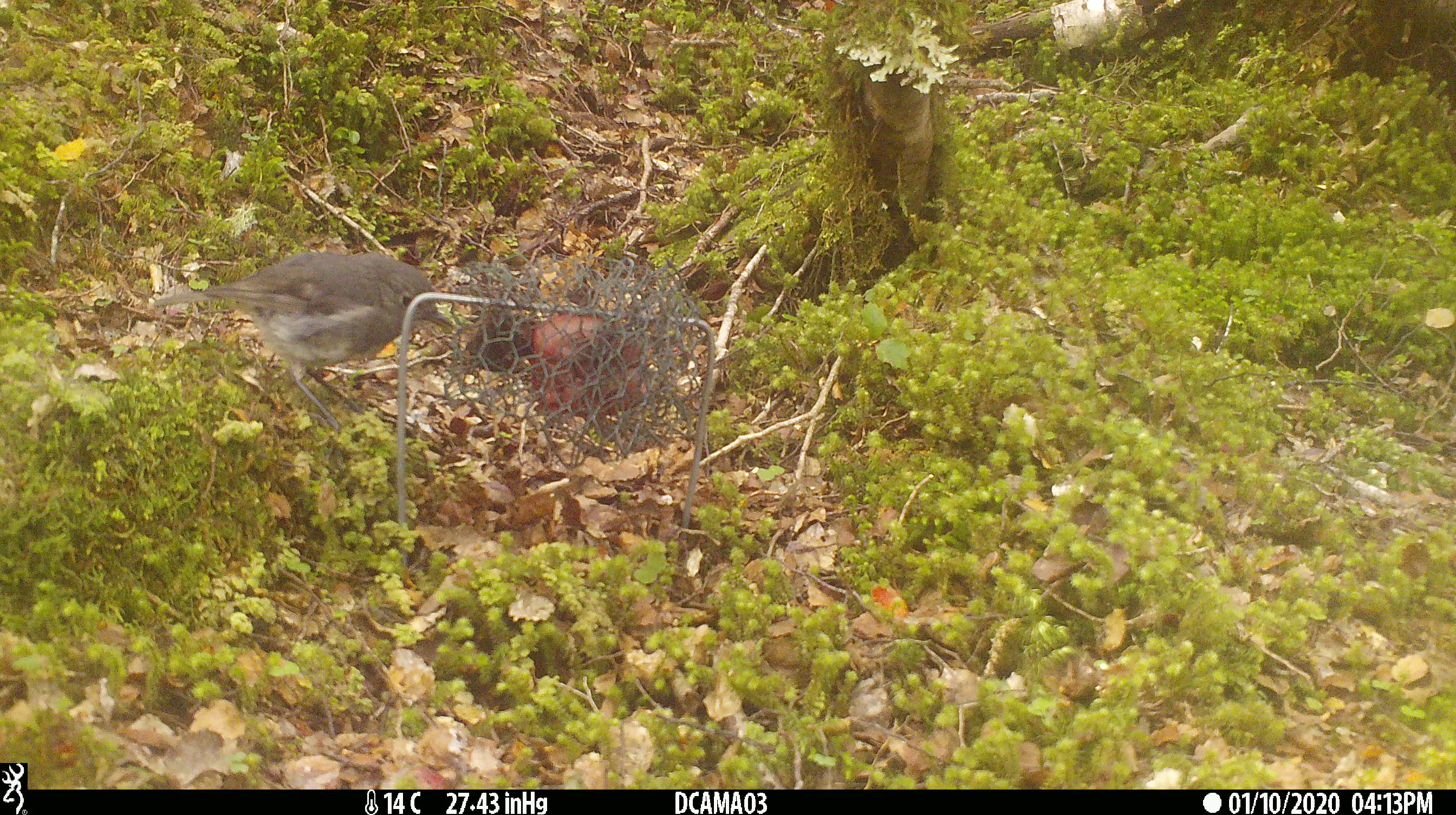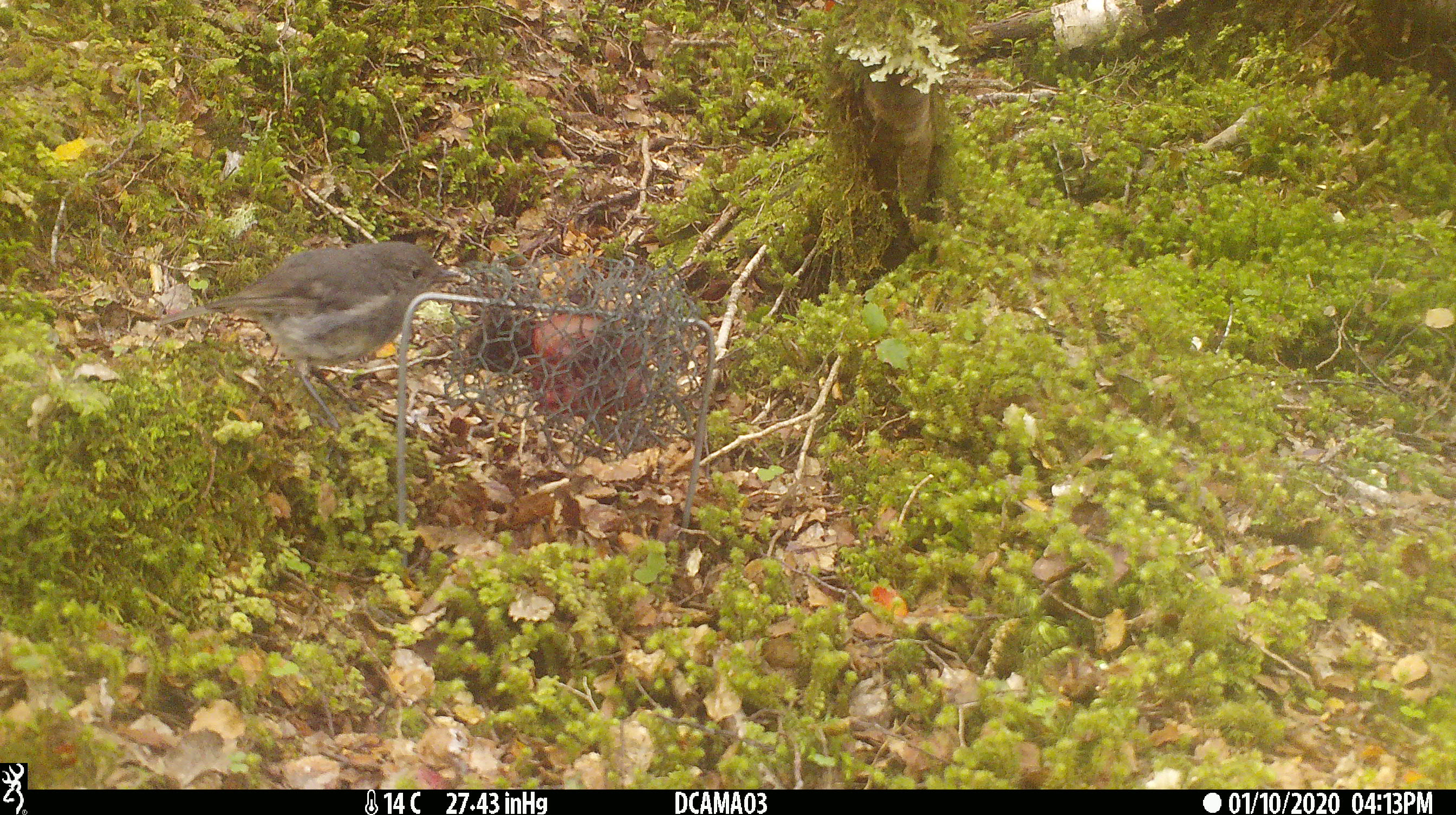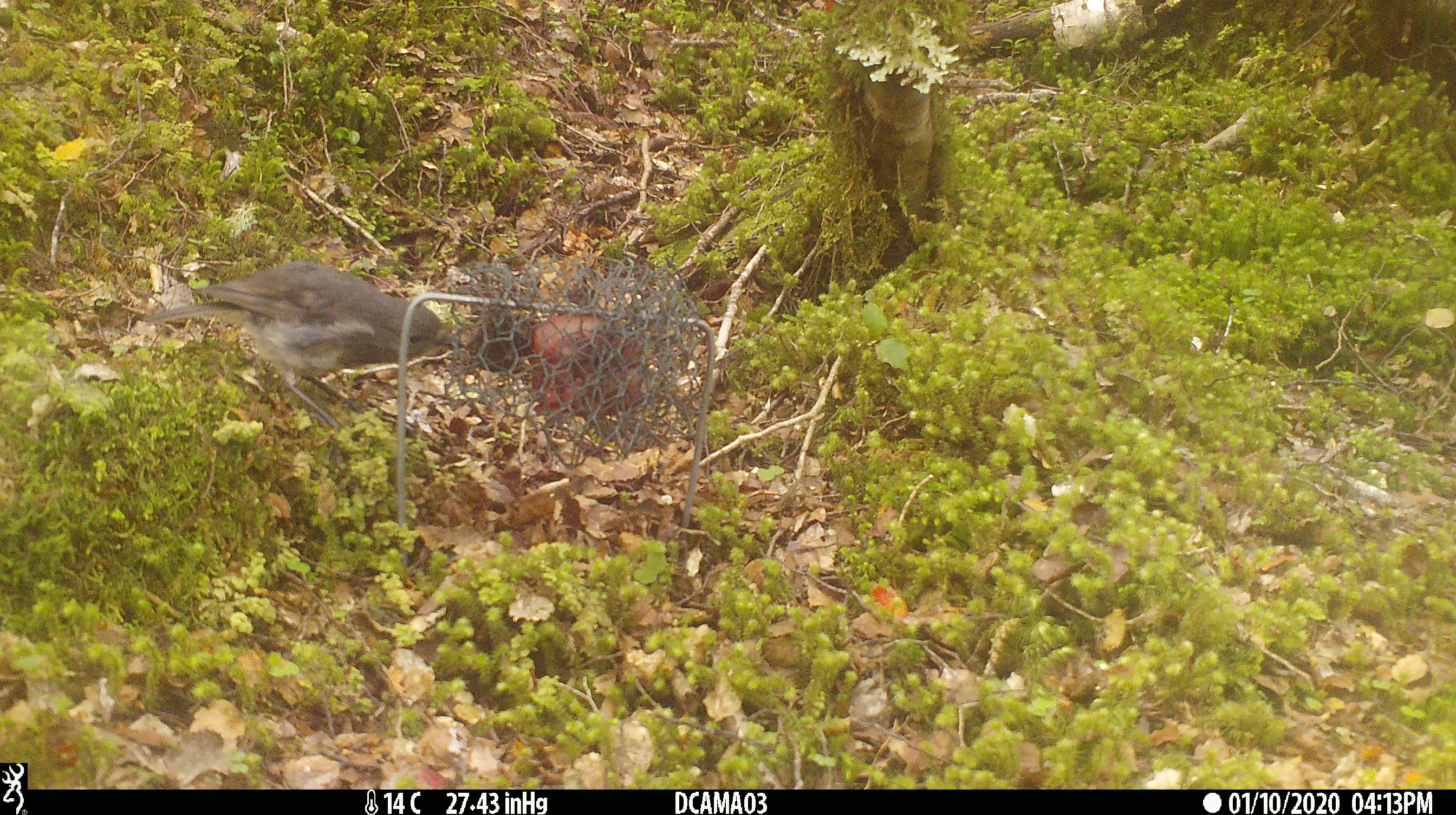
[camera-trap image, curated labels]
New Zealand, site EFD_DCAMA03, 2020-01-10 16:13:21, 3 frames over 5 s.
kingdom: Animalia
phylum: Chordata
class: Aves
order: Passeriformes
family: Petroicidae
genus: Petroica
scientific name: Petroica australis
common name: new zealand robin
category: robin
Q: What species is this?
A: Robin (new zealand robin) (Petroica australis).